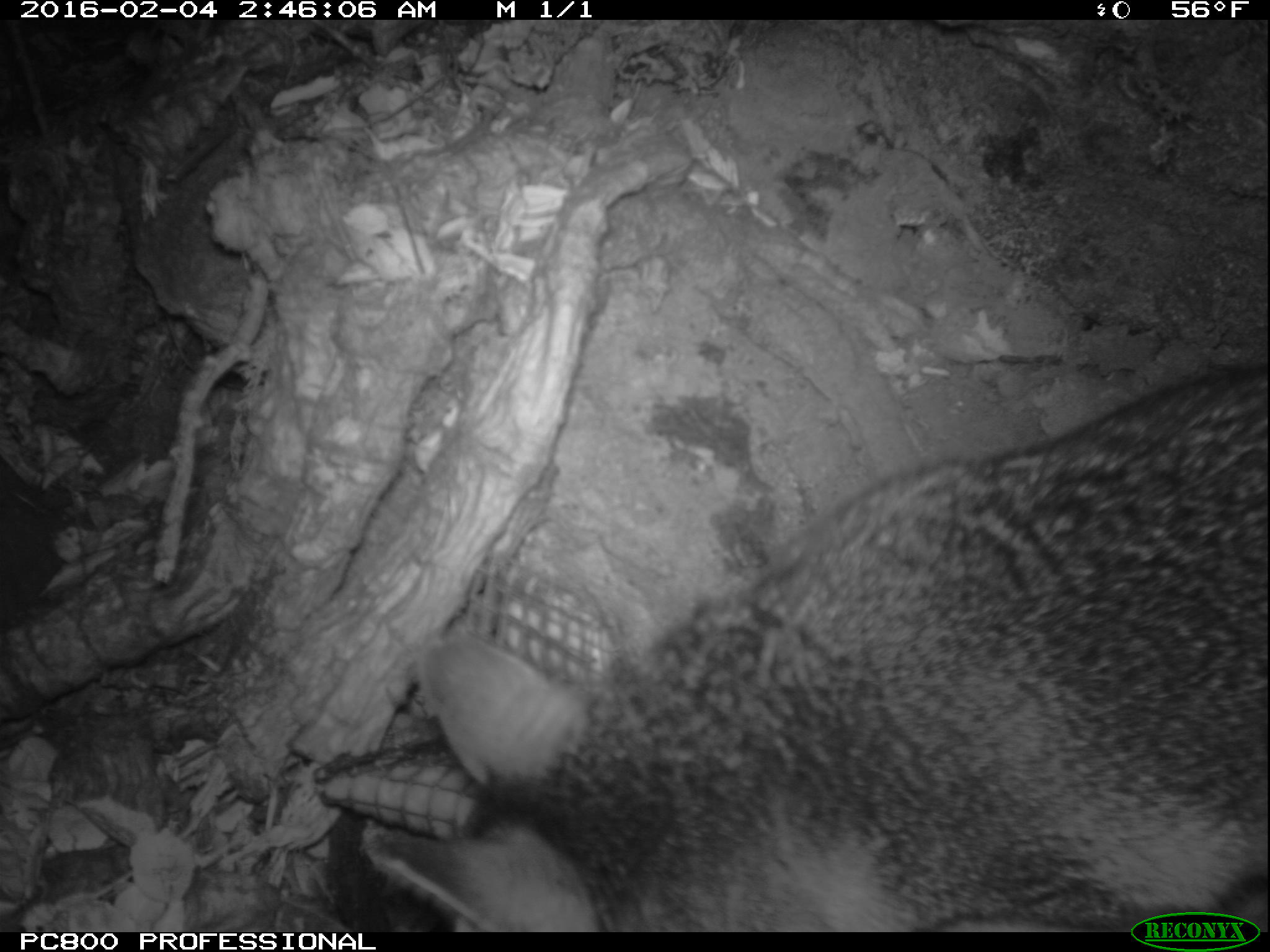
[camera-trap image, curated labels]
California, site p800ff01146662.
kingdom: Animalia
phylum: Chordata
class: Mammalia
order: Carnivora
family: Canidae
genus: Urocyon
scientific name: Urocyon littoralis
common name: island fox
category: fox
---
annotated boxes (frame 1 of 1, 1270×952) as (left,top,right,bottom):
fox: (383,361,1269,932)